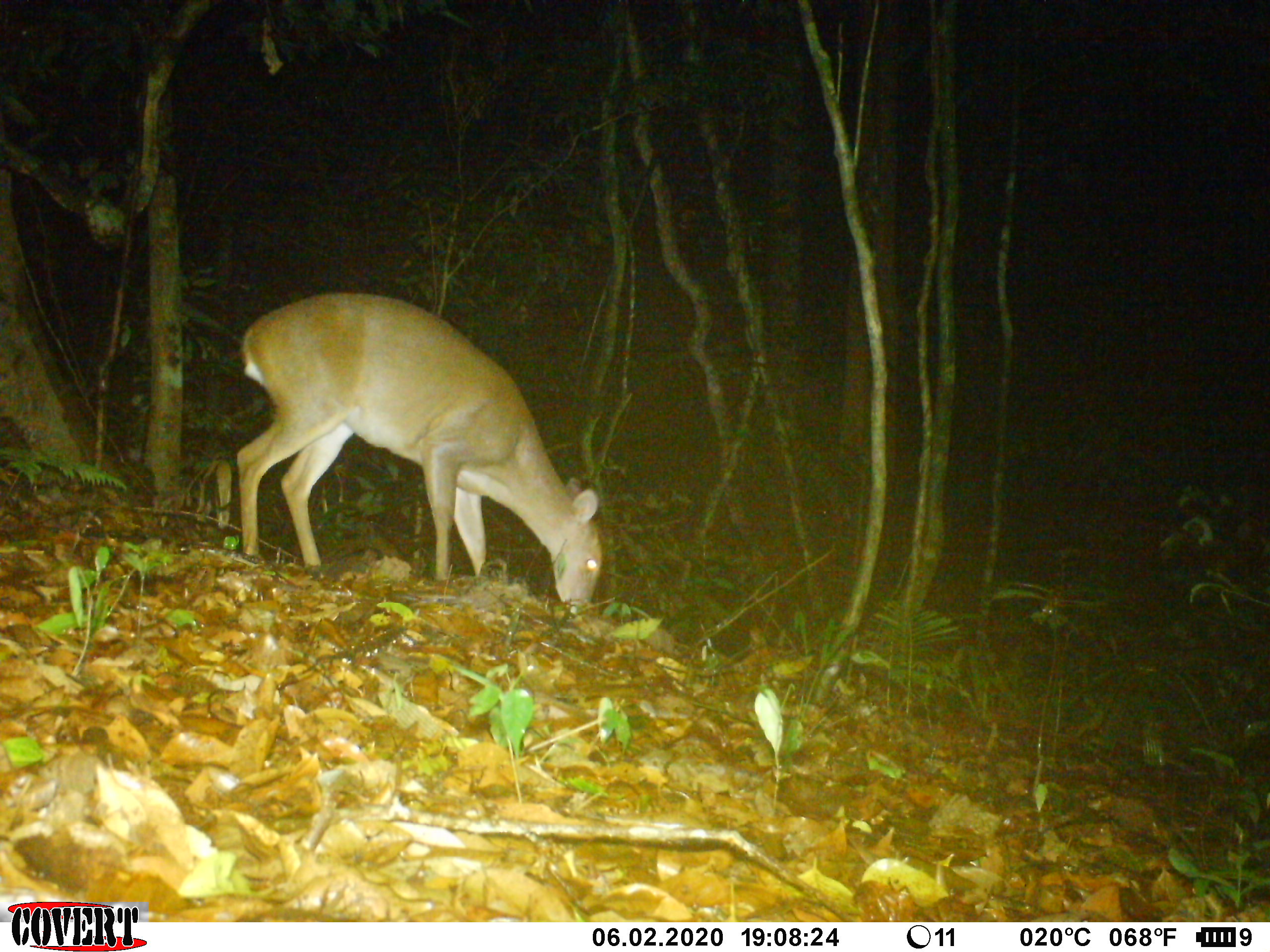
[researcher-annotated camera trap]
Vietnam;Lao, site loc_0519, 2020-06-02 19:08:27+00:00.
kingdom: Animalia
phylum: Chordata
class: Mammalia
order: Artiodactyla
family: Cervidae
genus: Muntiacus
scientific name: Muntiacus vuquangensis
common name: large-antlered muntjac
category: large antlered muntjac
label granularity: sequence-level